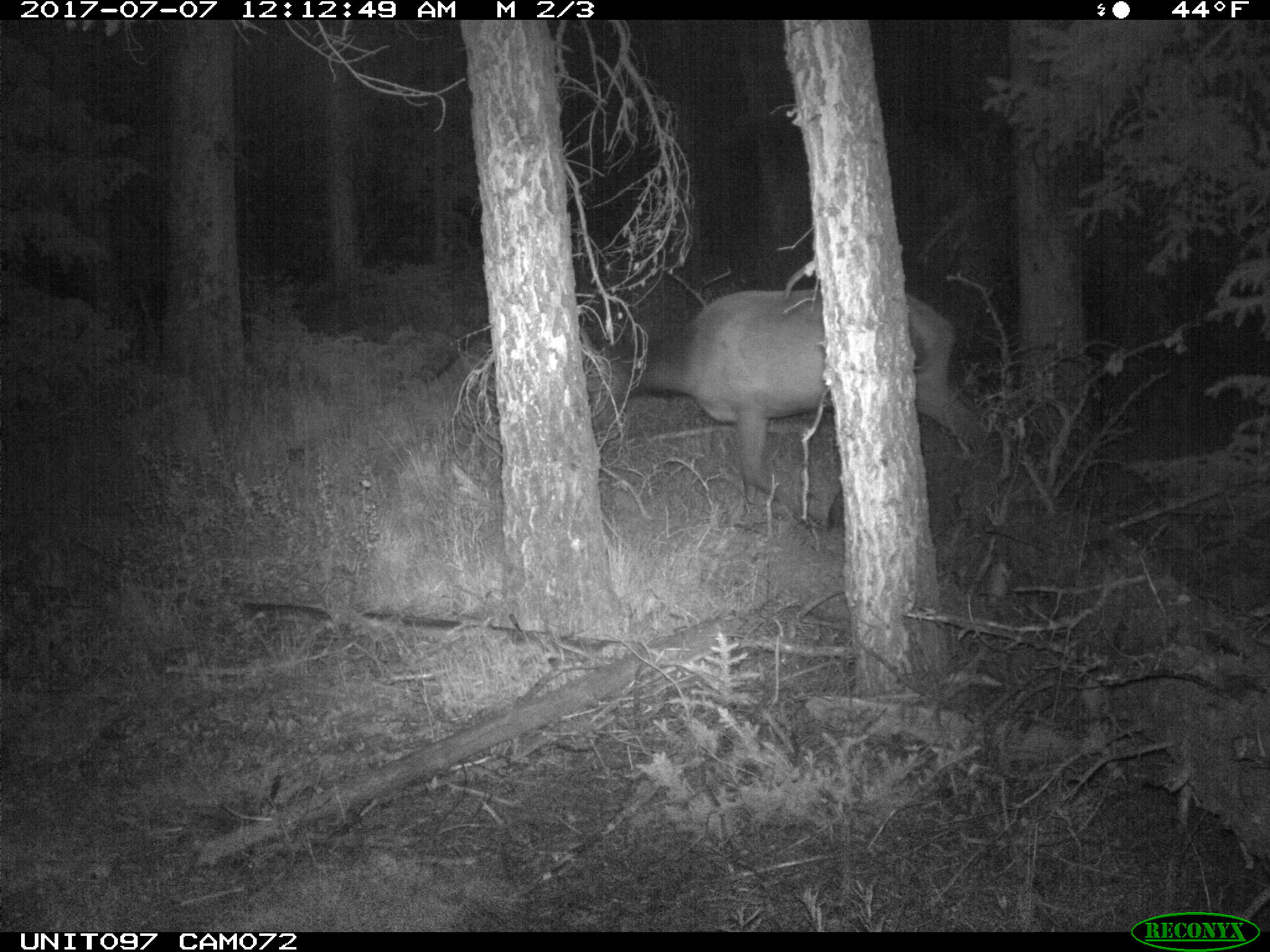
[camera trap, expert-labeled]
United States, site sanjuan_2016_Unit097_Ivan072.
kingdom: Animalia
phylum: Chordata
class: Mammalia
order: Artiodactyla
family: Cervidae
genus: Cervus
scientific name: Cervus elaphus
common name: red deer